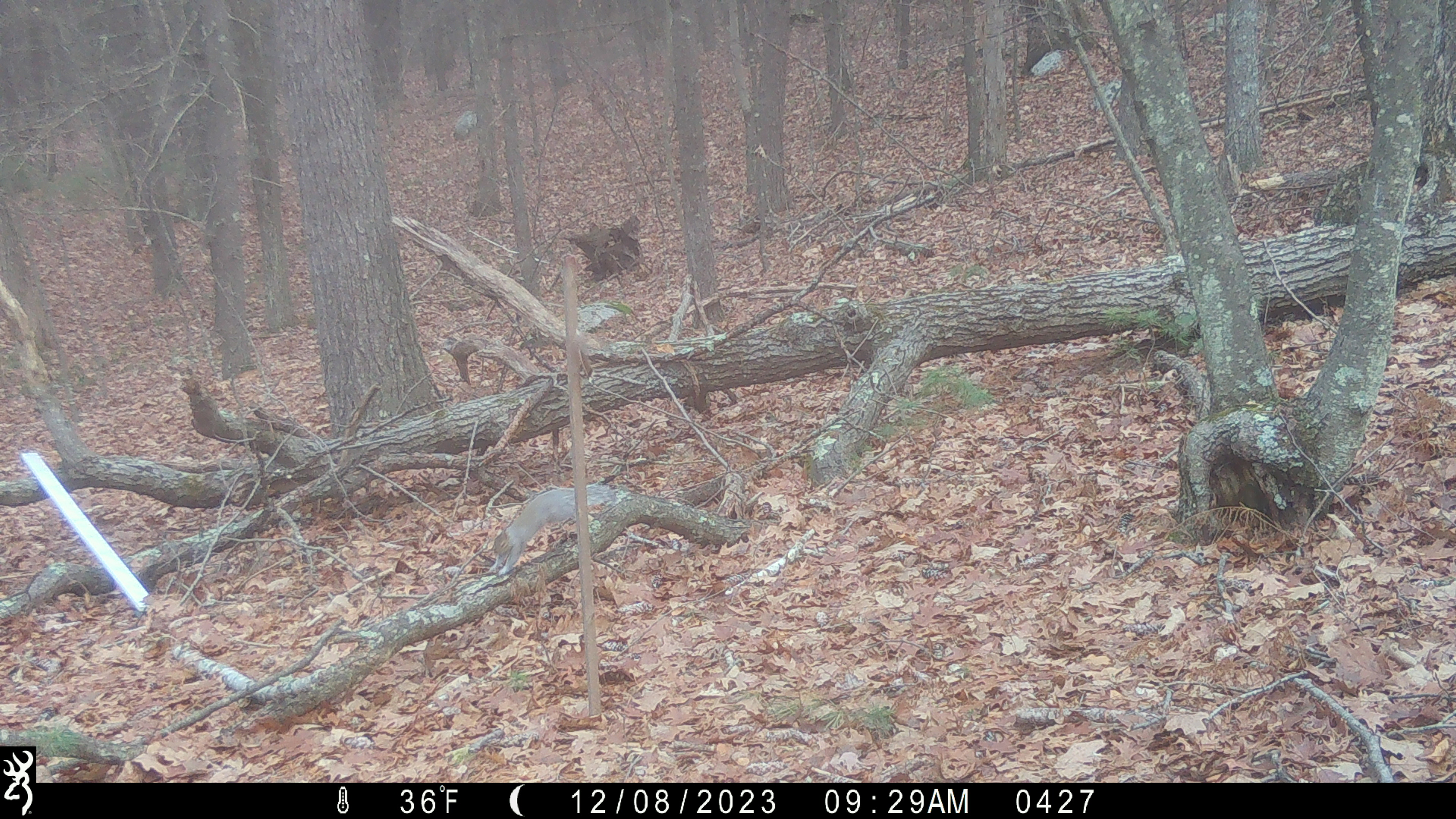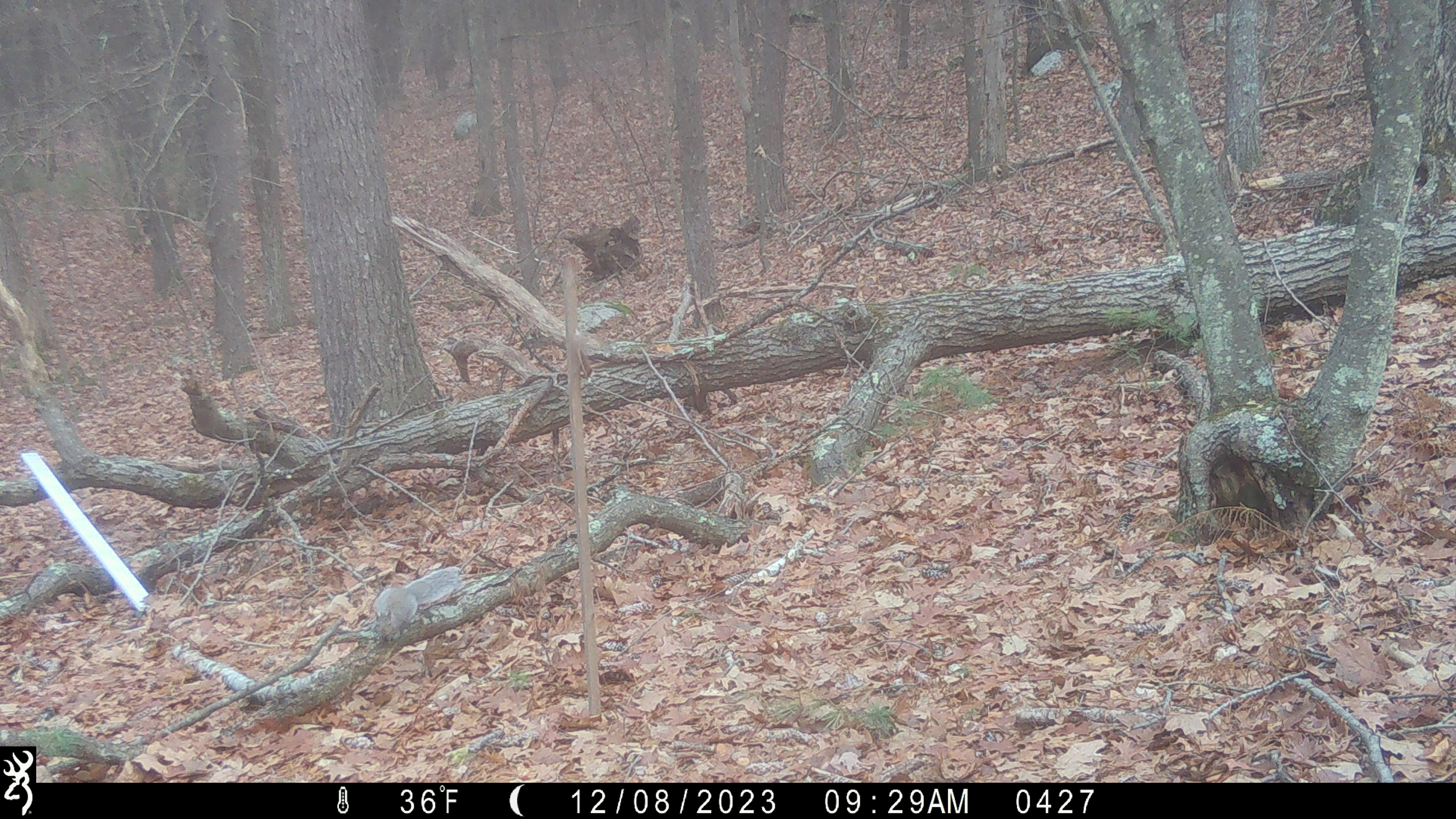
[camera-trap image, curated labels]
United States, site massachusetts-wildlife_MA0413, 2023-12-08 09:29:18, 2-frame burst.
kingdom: Animalia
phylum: Chordata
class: Mammalia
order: Rodentia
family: Sciuridae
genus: Sciurus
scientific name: Sciurus carolinensis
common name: gray squirrel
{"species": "gray squirrel (Sciurus carolinensis)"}